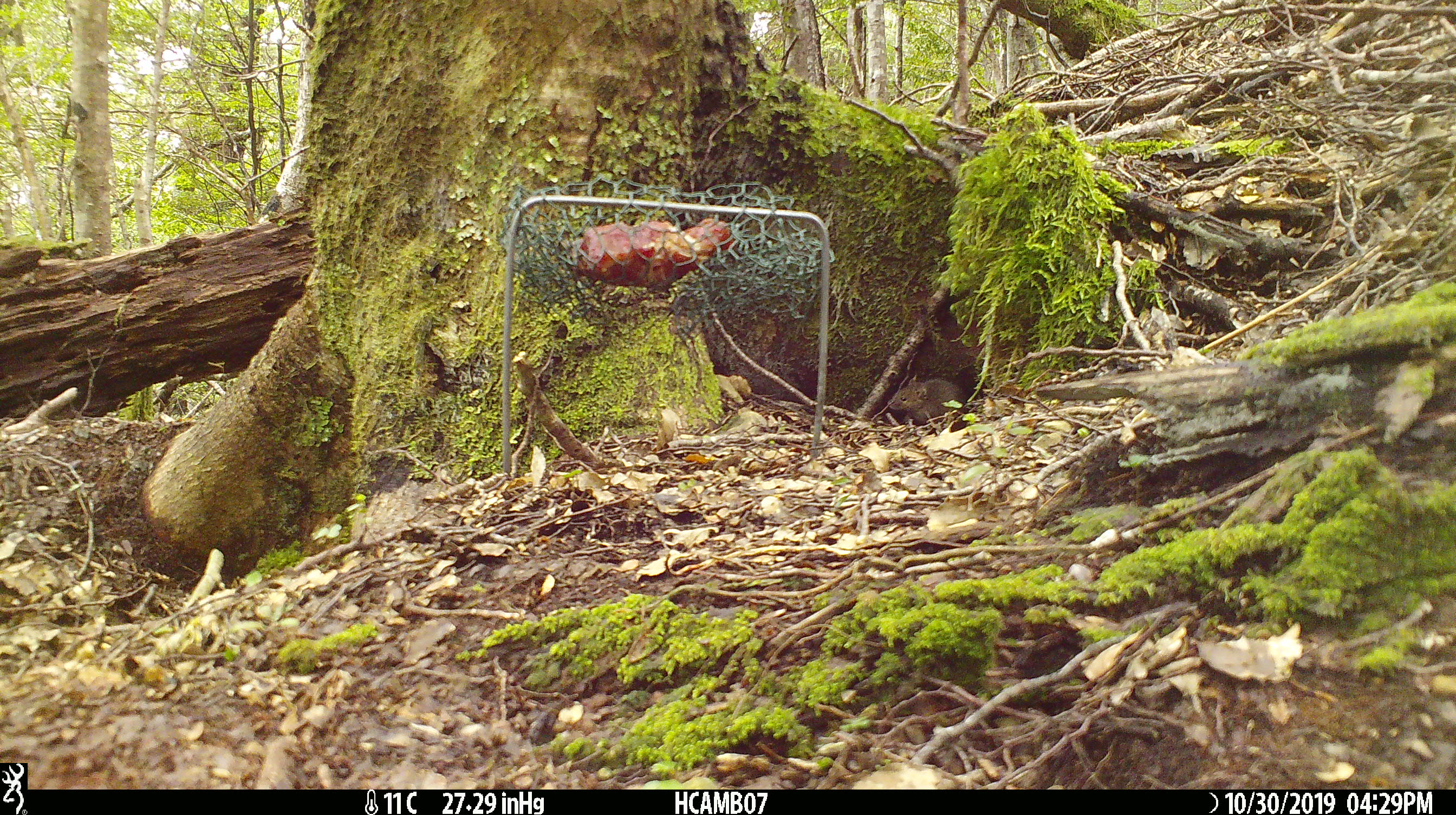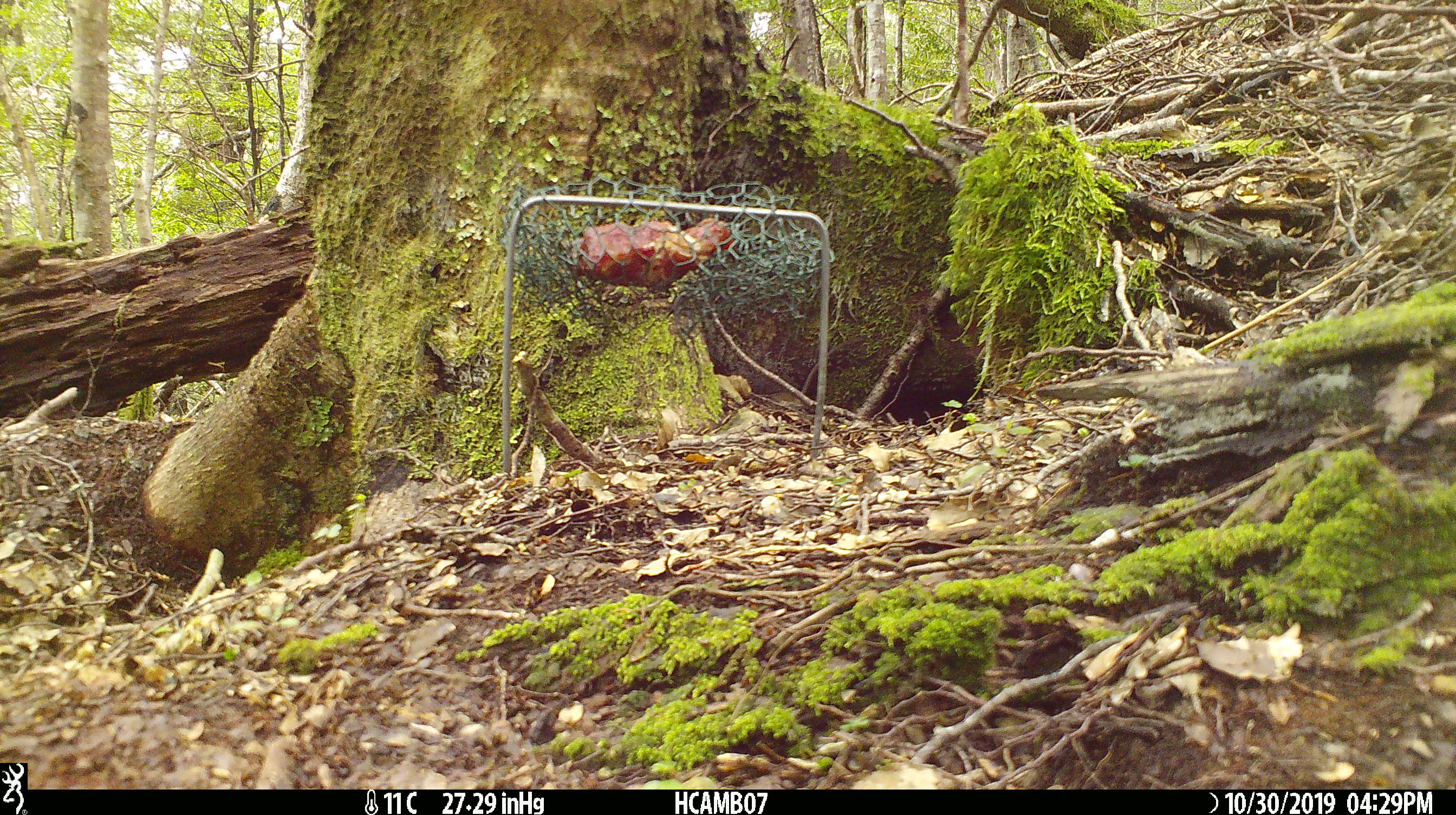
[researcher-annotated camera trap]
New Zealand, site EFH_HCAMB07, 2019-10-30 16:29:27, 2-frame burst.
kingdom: Animalia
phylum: Chordata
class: Mammalia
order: Rodentia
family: Muridae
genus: Mus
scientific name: Mus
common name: mouse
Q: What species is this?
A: Mouse (Mus).